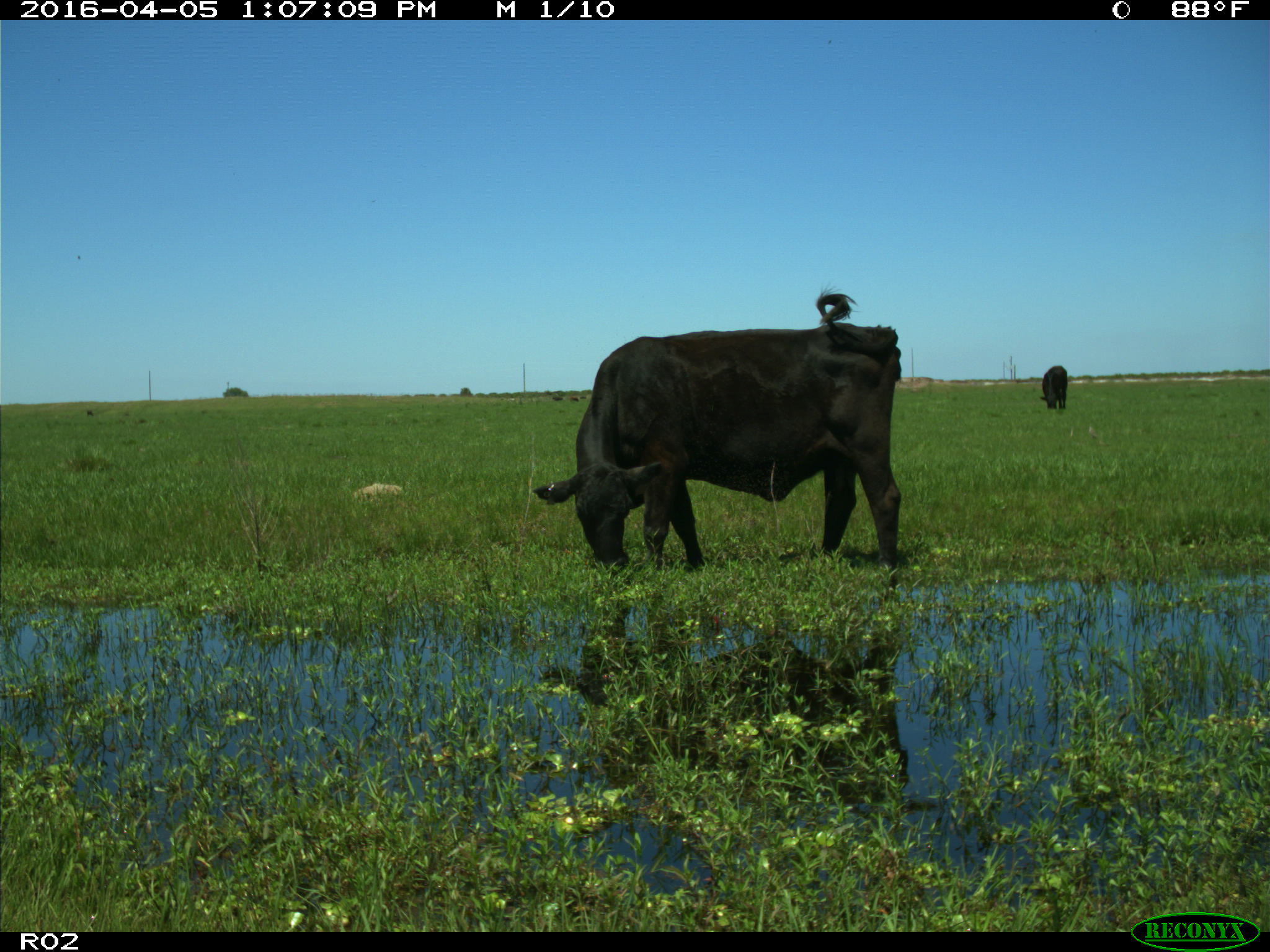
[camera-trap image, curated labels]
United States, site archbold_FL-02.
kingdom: Animalia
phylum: Chordata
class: Mammalia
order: Artiodactyla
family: Bovidae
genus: Bos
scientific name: Bos taurus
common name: domestic cow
Bos taurus (domestic cow).